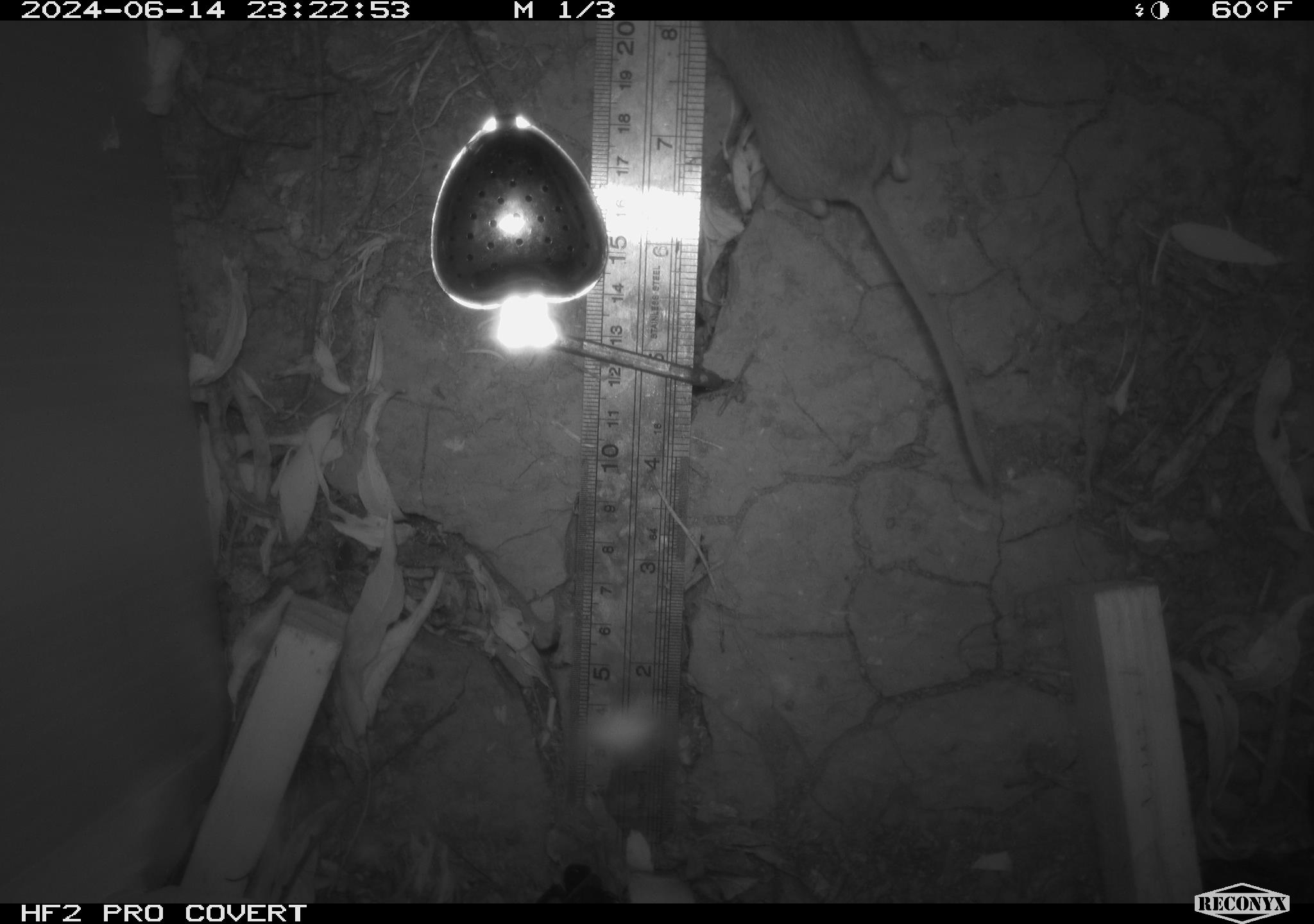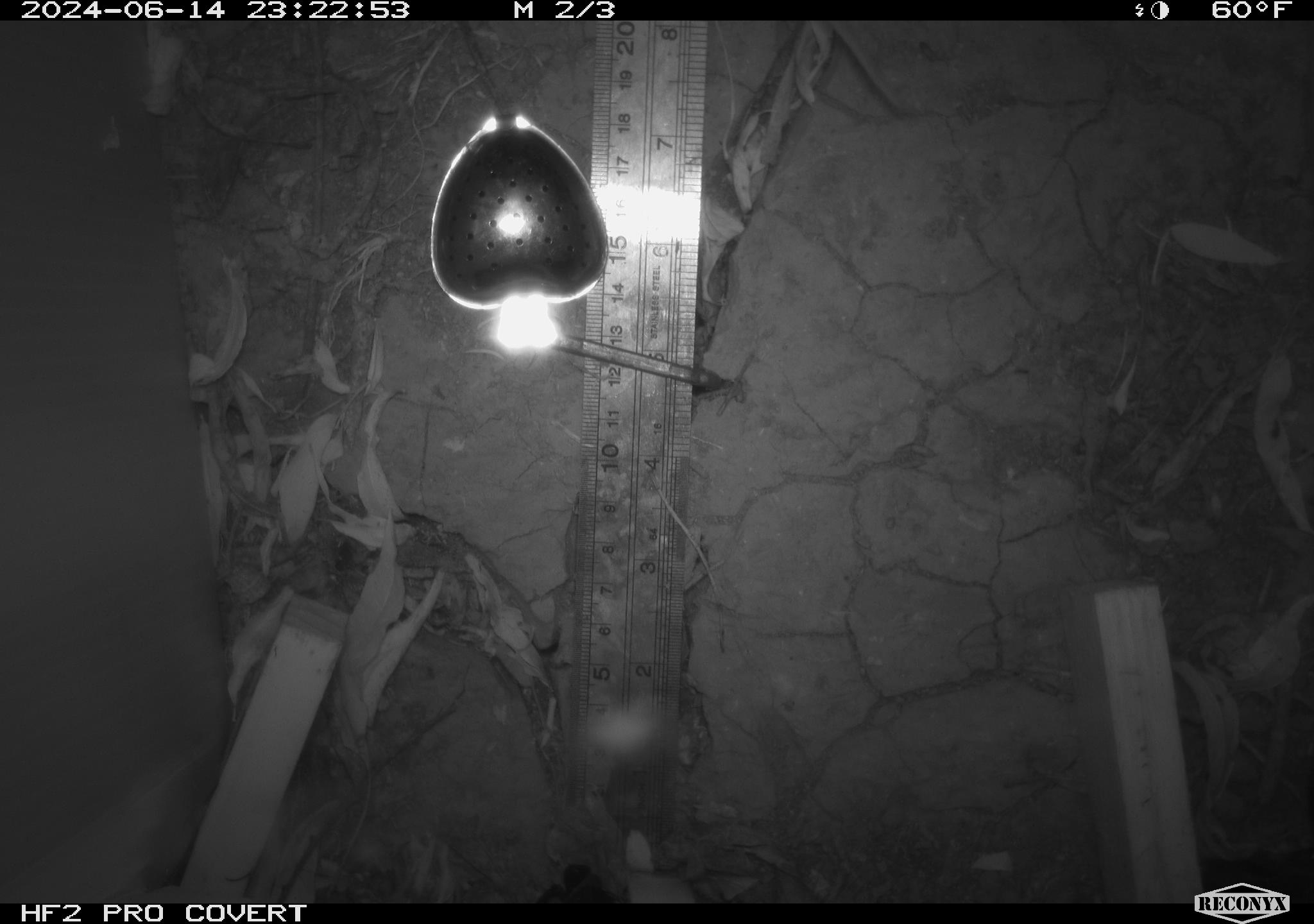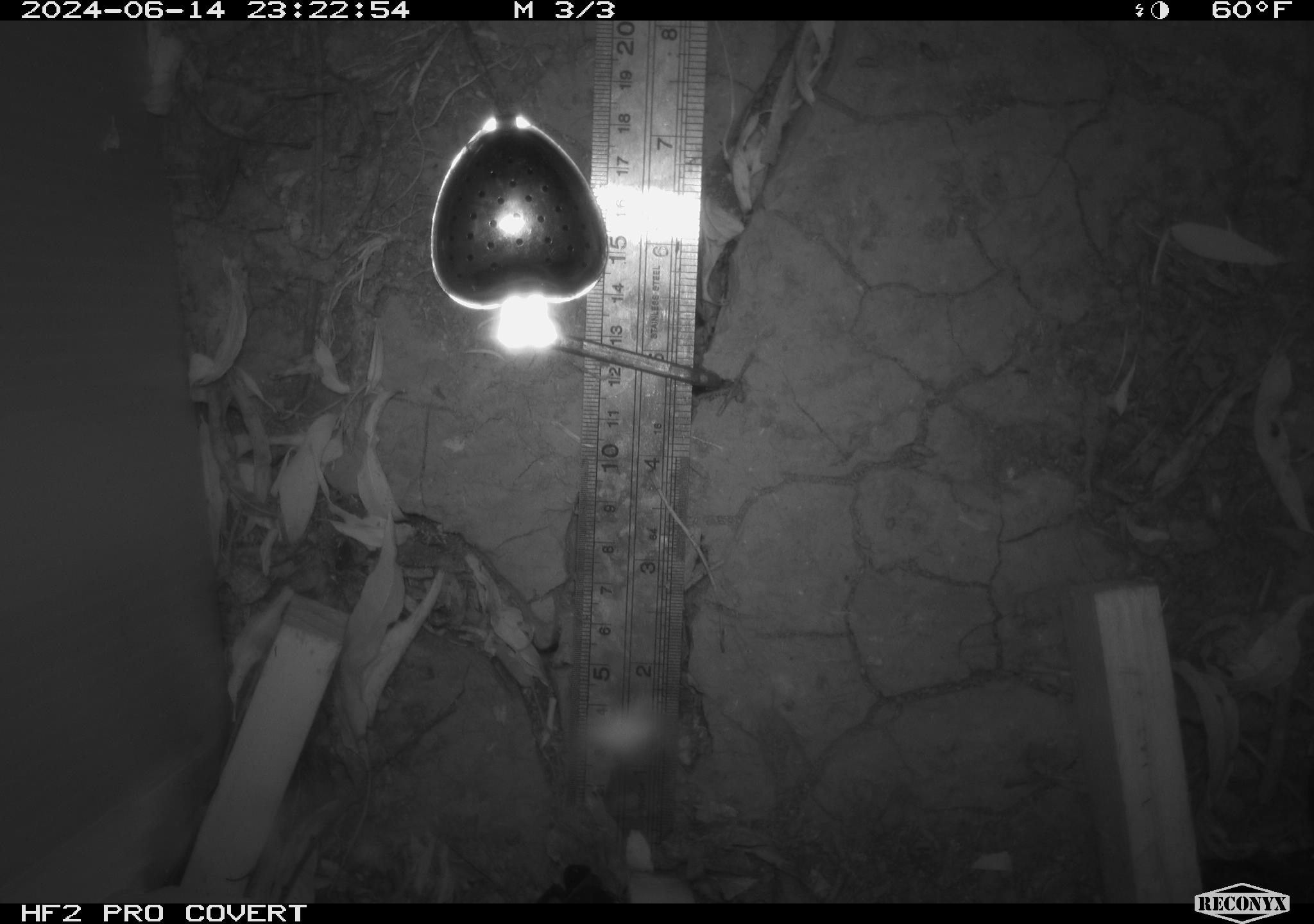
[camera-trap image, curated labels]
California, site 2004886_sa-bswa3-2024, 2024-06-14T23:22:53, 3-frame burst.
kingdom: Animalia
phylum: Chordata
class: Mammalia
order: Rodentia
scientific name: Rodentia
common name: mouse species